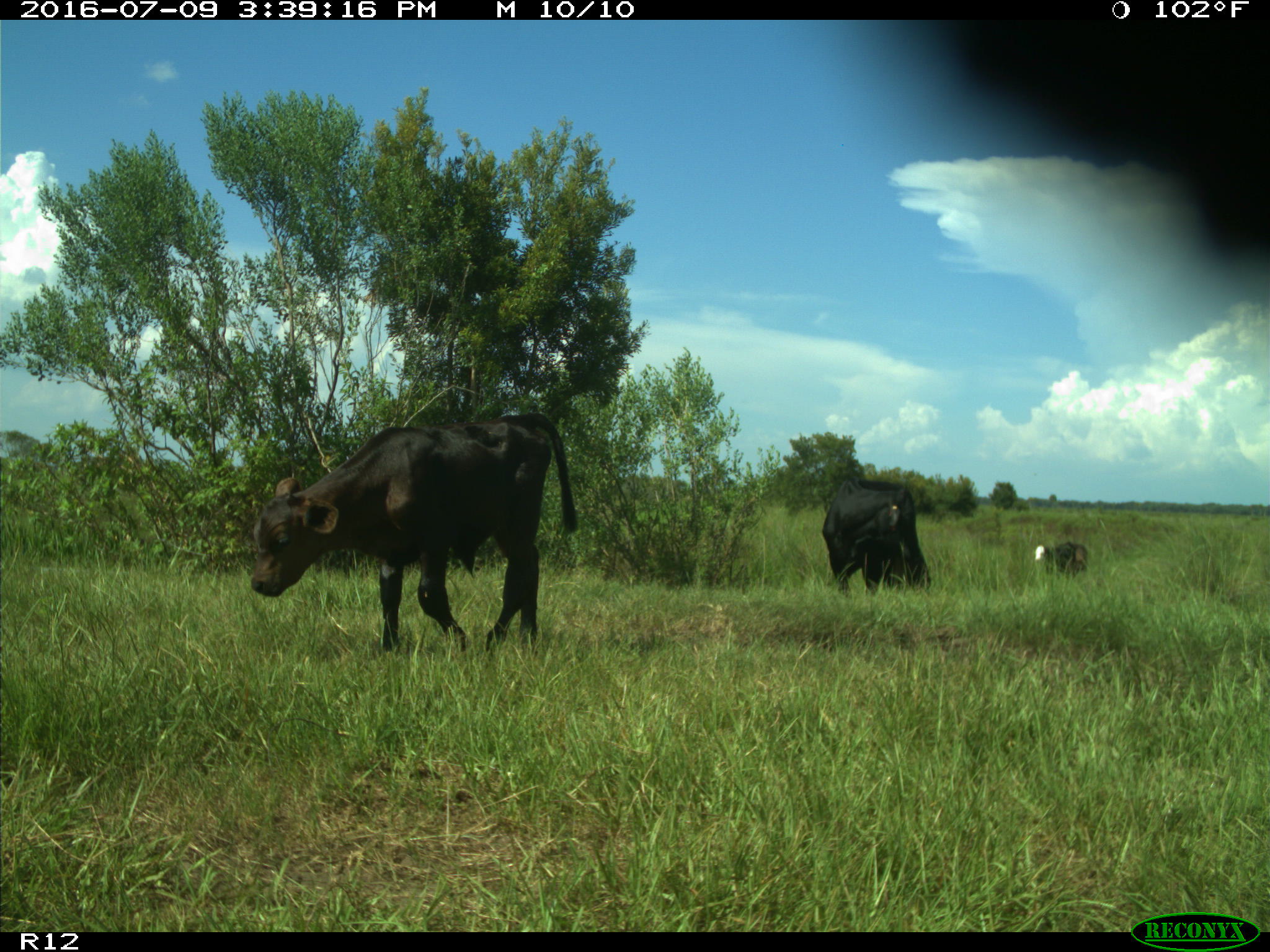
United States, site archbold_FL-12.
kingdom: Animalia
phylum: Chordata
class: Mammalia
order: Artiodactyla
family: Bovidae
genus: Bos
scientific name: Bos taurus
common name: domestic cow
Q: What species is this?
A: Bos taurus (domestic cow).